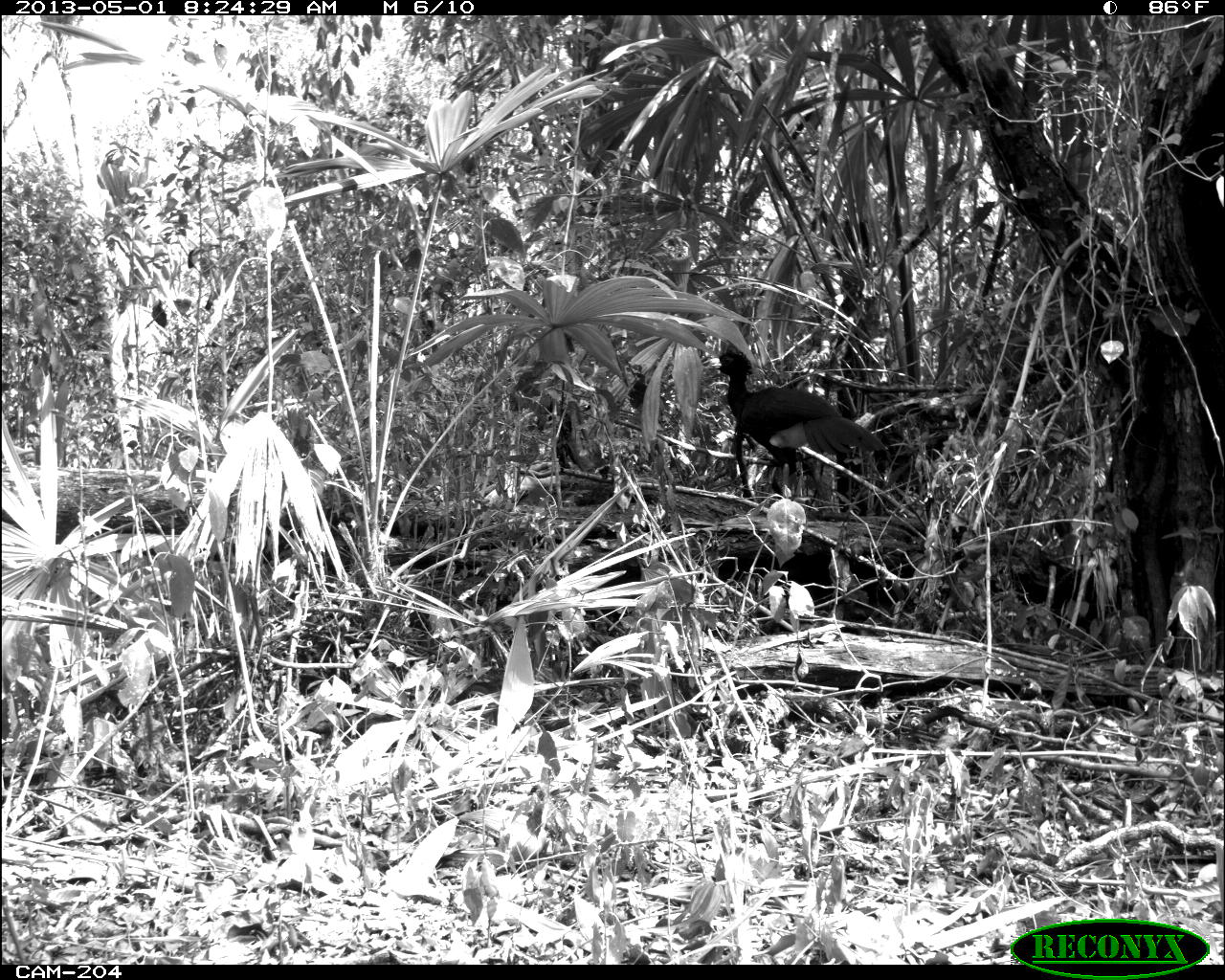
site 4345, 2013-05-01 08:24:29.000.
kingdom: Animalia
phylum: Chordata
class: Aves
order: Galliformes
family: Cracidae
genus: Crax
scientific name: Crax rubra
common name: great curassow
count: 1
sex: male